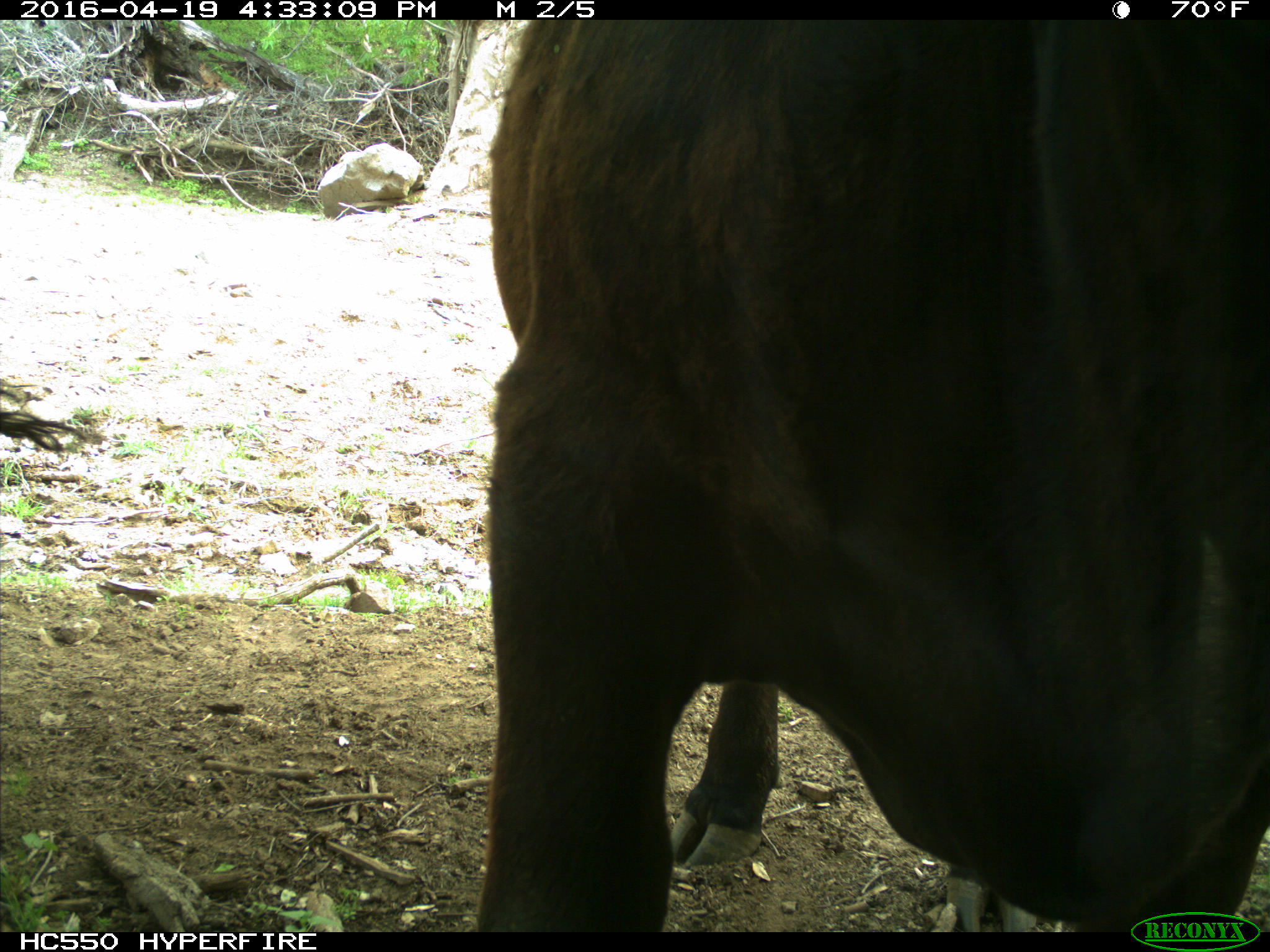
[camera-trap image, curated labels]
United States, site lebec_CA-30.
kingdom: Animalia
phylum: Chordata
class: Mammalia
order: Artiodactyla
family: Bovidae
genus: Bos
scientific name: Bos taurus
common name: domestic cow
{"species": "Bos taurus (domestic cow)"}